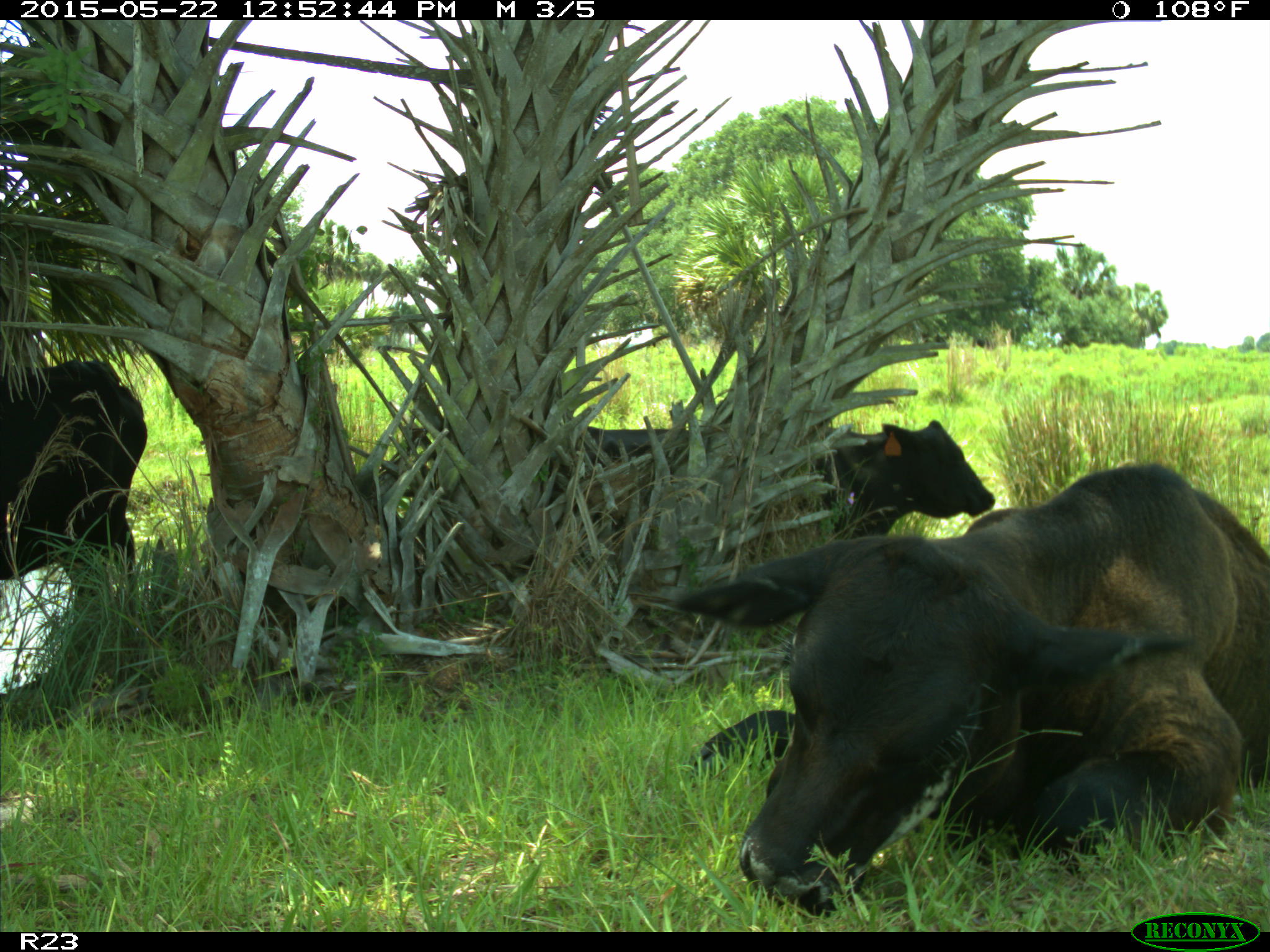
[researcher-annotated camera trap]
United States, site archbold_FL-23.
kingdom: Animalia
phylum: Chordata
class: Mammalia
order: Artiodactyla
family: Bovidae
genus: Bos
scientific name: Bos taurus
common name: domestic cow